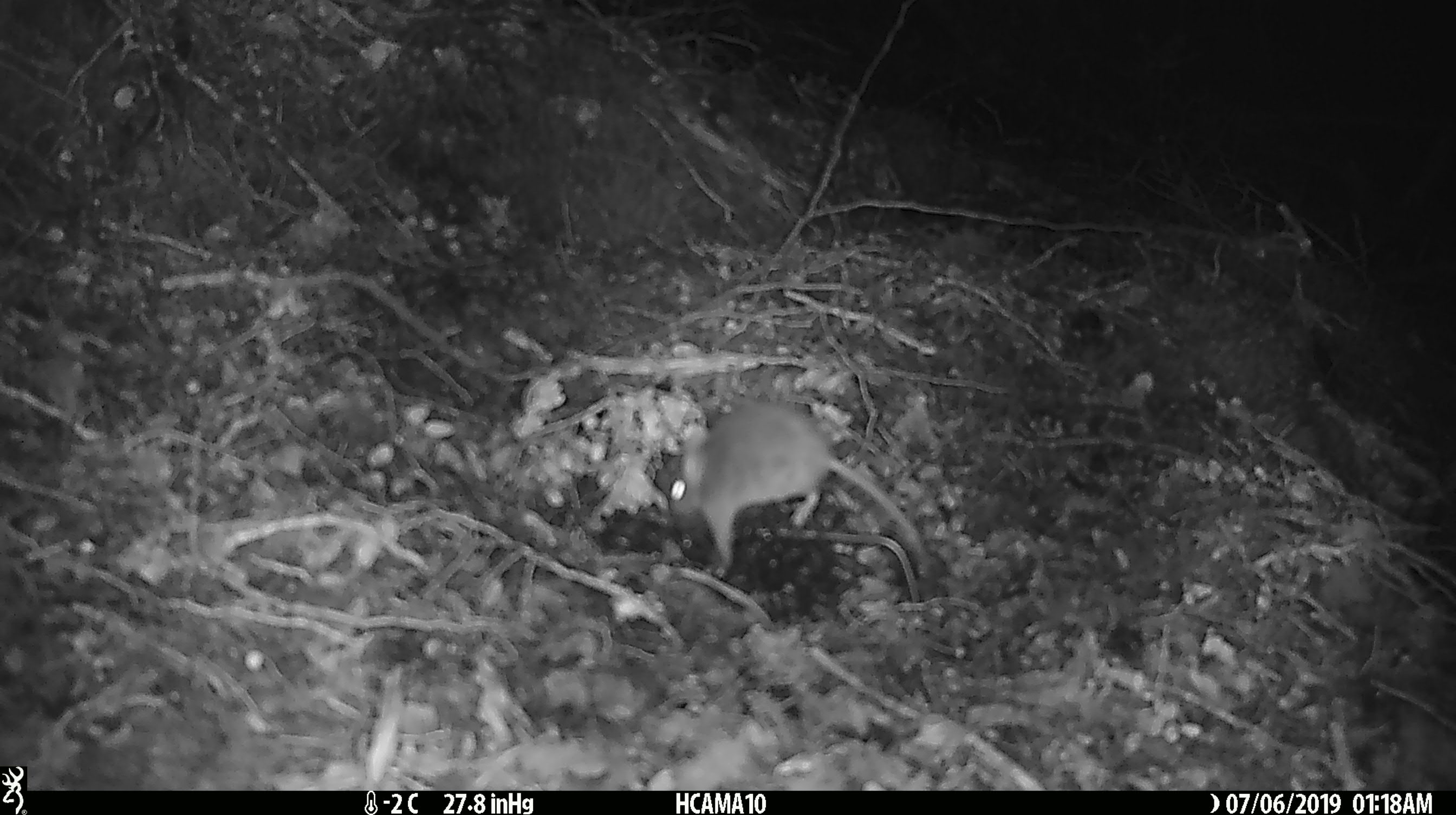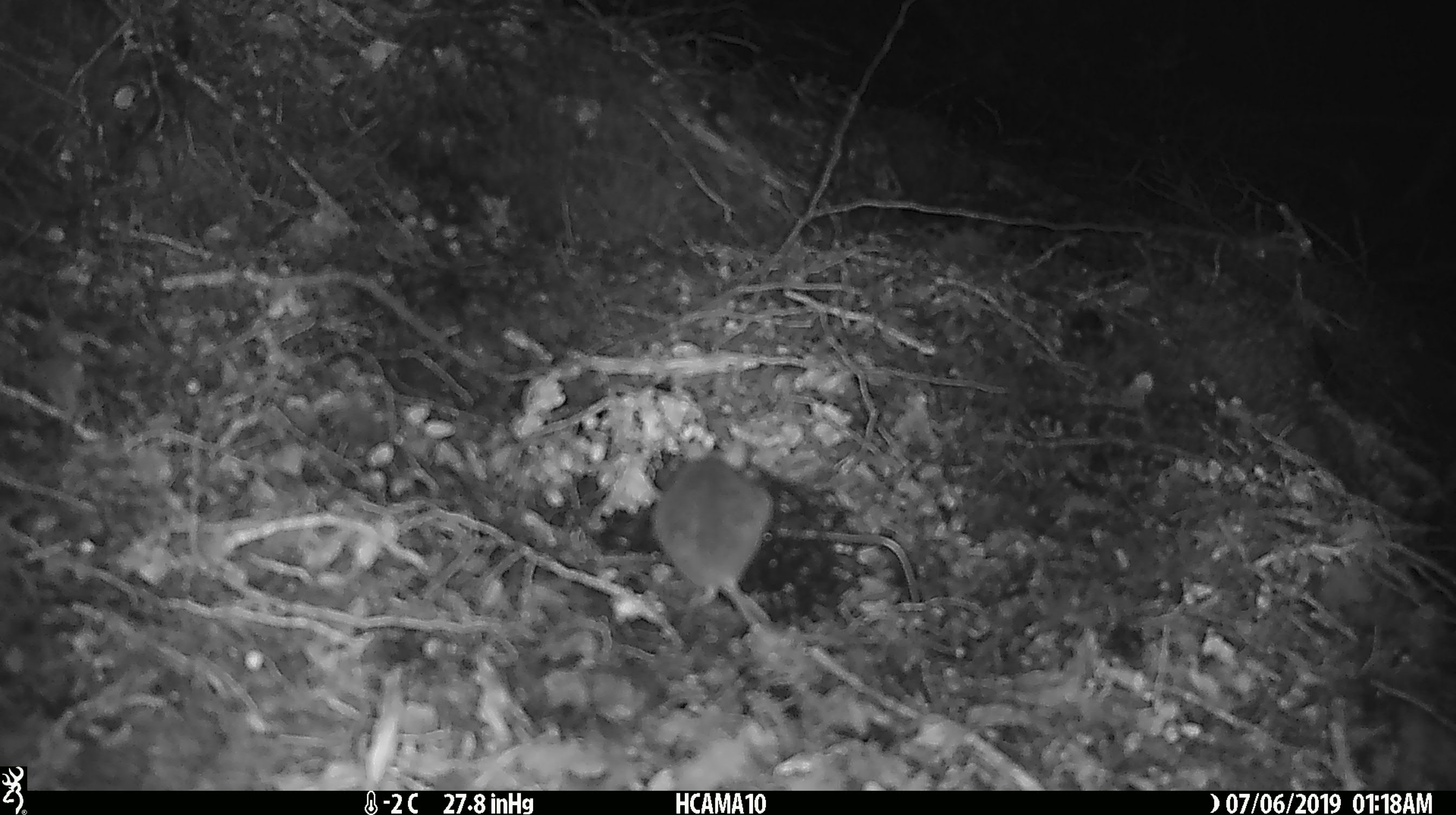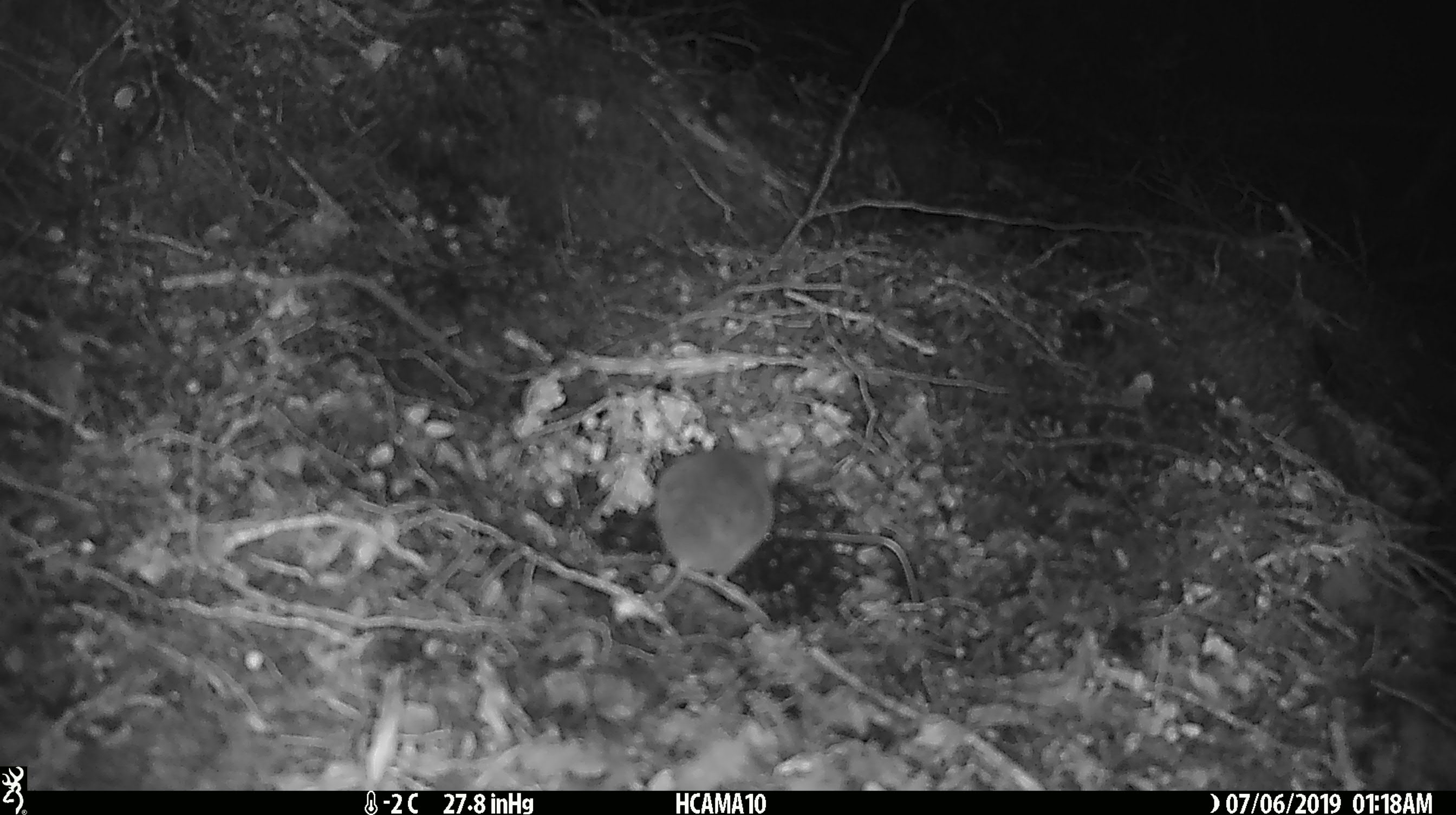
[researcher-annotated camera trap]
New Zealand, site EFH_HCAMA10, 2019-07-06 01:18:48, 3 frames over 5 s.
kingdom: Animalia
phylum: Chordata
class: Mammalia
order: Rodentia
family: Muridae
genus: Mus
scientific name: Mus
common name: mouse